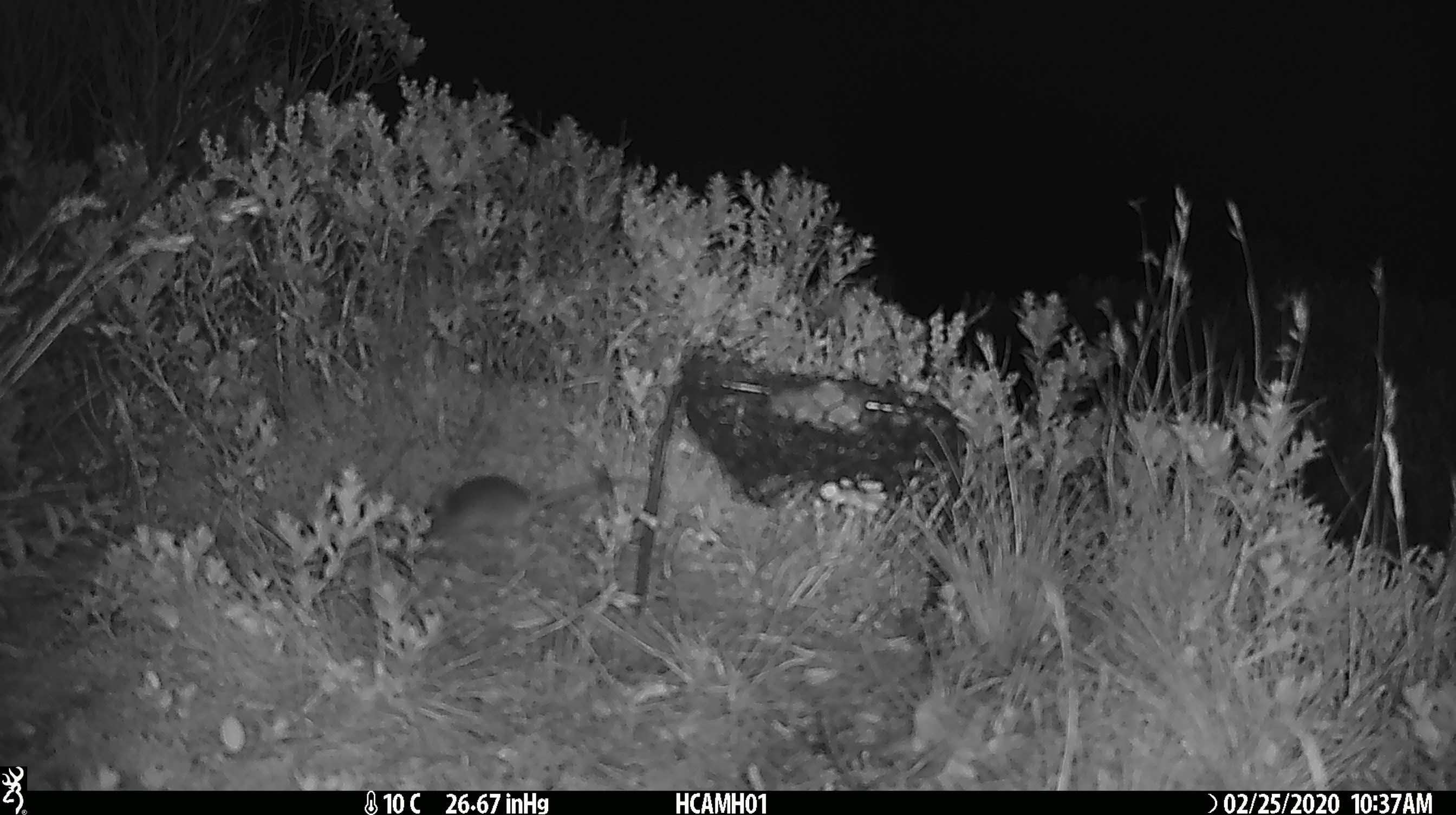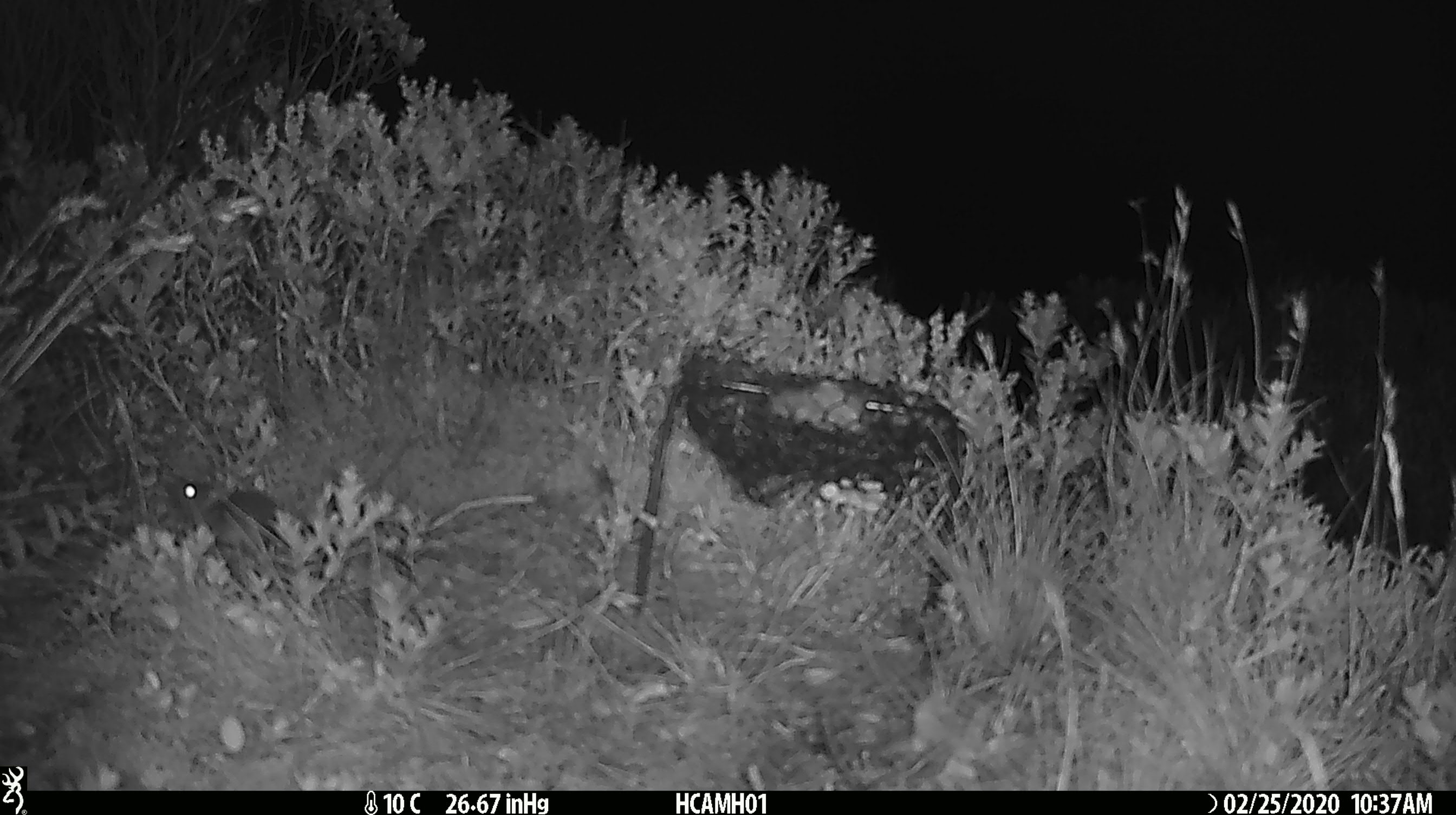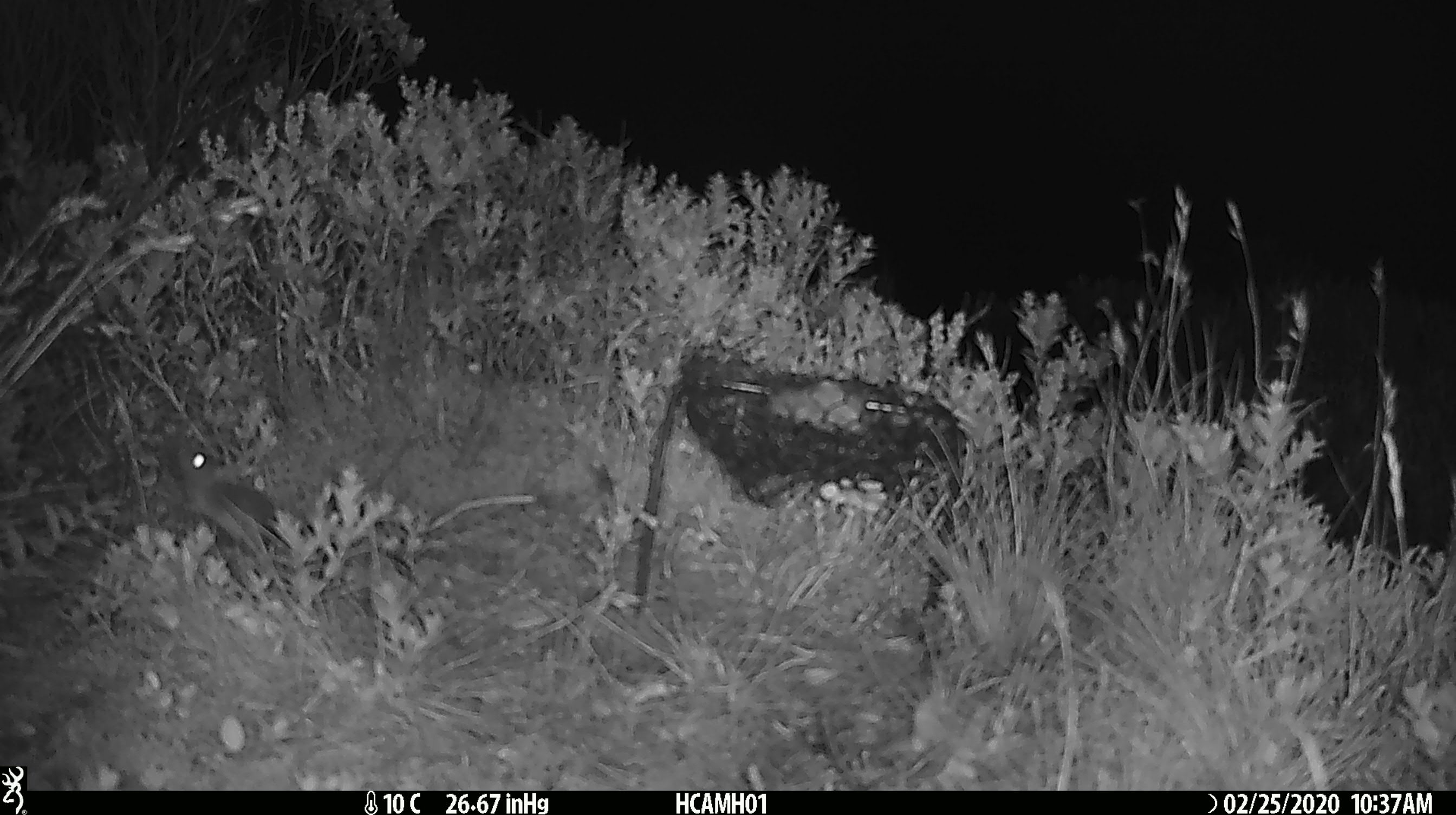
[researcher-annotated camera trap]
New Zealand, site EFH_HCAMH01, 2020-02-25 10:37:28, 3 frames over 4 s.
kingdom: Animalia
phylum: Chordata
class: Mammalia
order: Rodentia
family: Muridae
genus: Mus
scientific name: Mus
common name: mouse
Mouse (Mus).